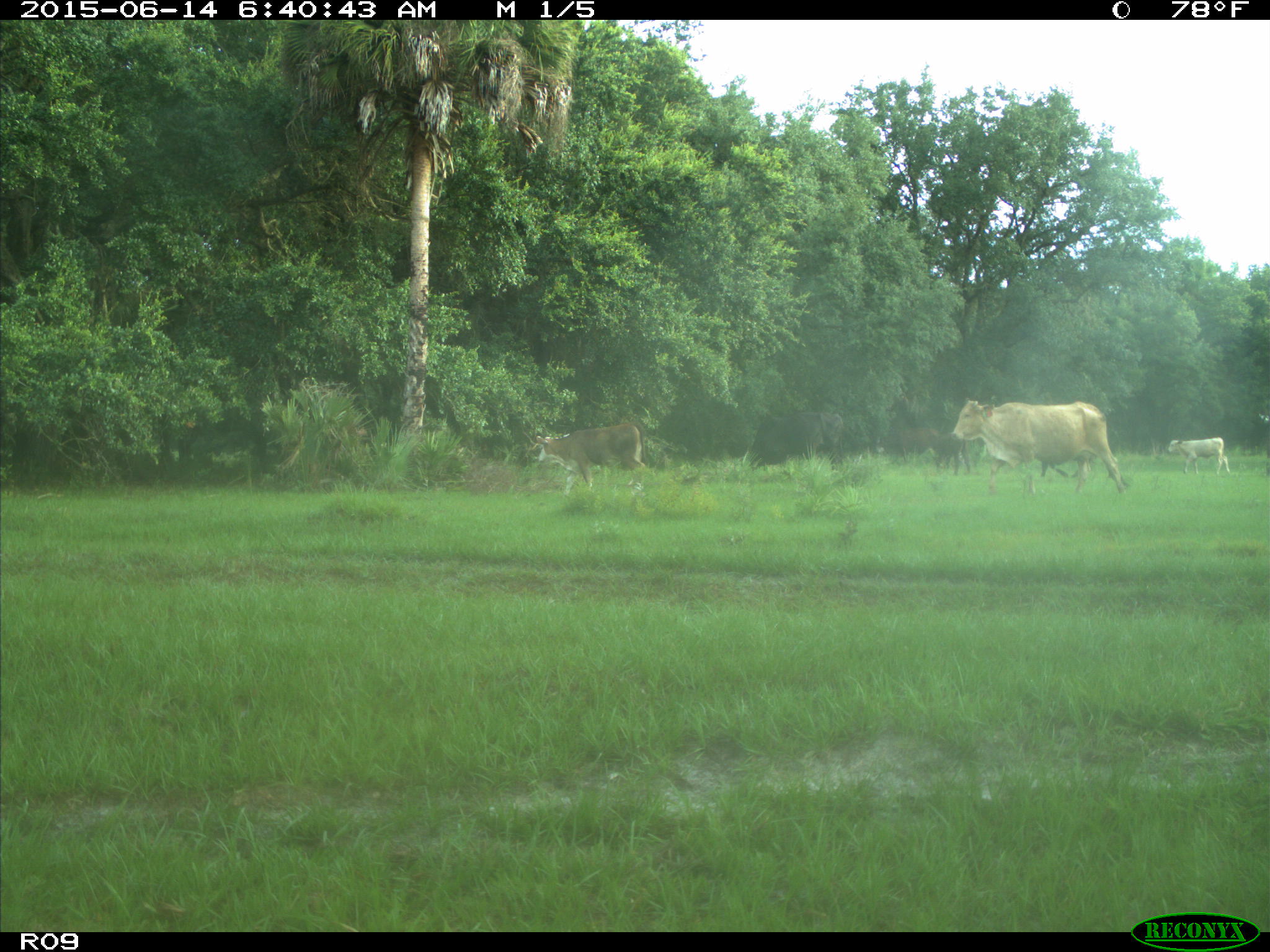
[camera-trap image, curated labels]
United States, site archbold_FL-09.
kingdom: Animalia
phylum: Chordata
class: Mammalia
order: Artiodactyla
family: Bovidae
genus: Bos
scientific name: Bos taurus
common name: domestic cow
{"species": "Bos taurus (domestic cow)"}